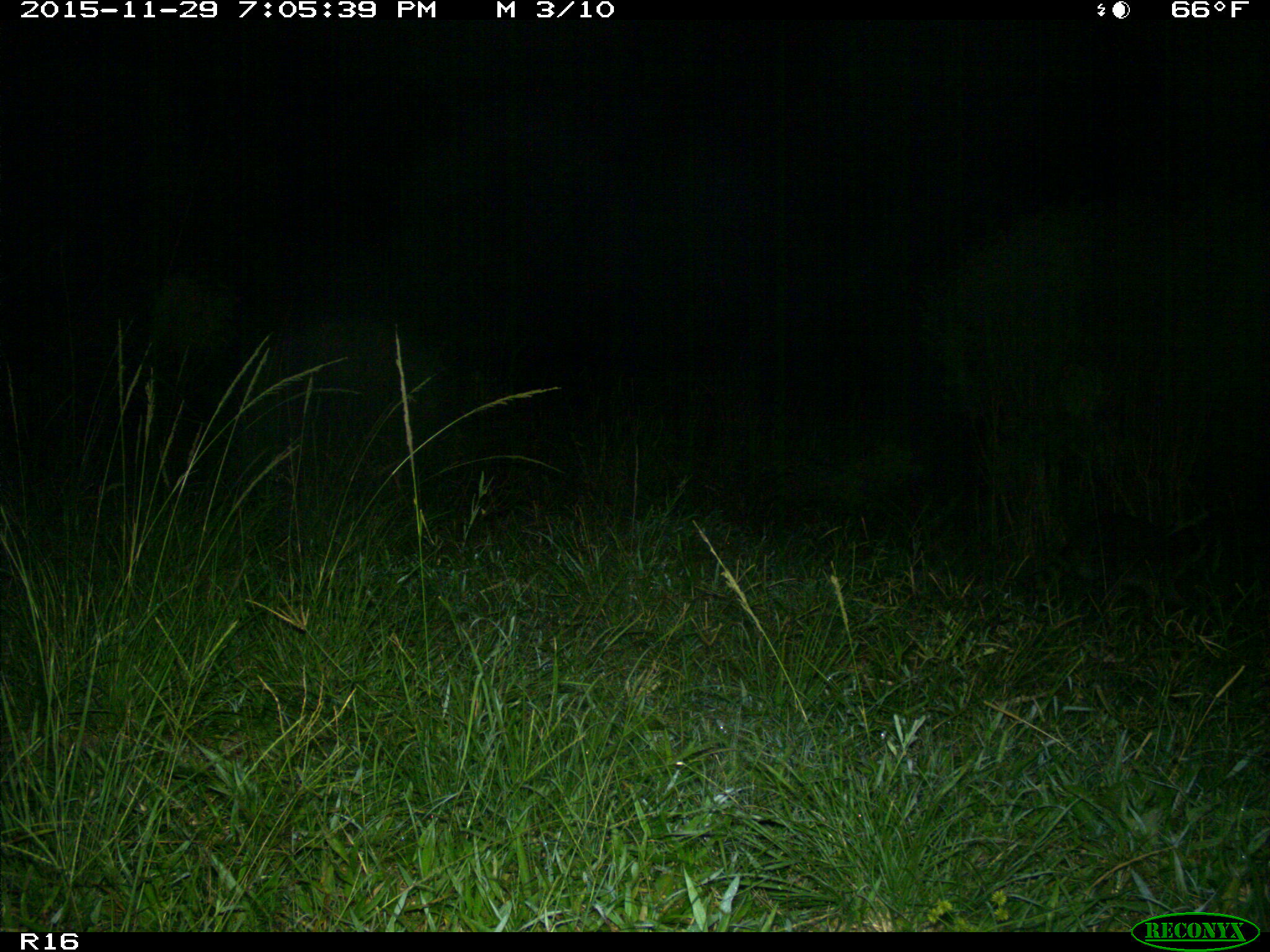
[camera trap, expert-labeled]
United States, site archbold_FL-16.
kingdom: Animalia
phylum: Chordata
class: Mammalia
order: Carnivora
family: Procyonidae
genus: Procyon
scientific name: Procyon lotor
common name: common raccoon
Procyon lotor (common raccoon).